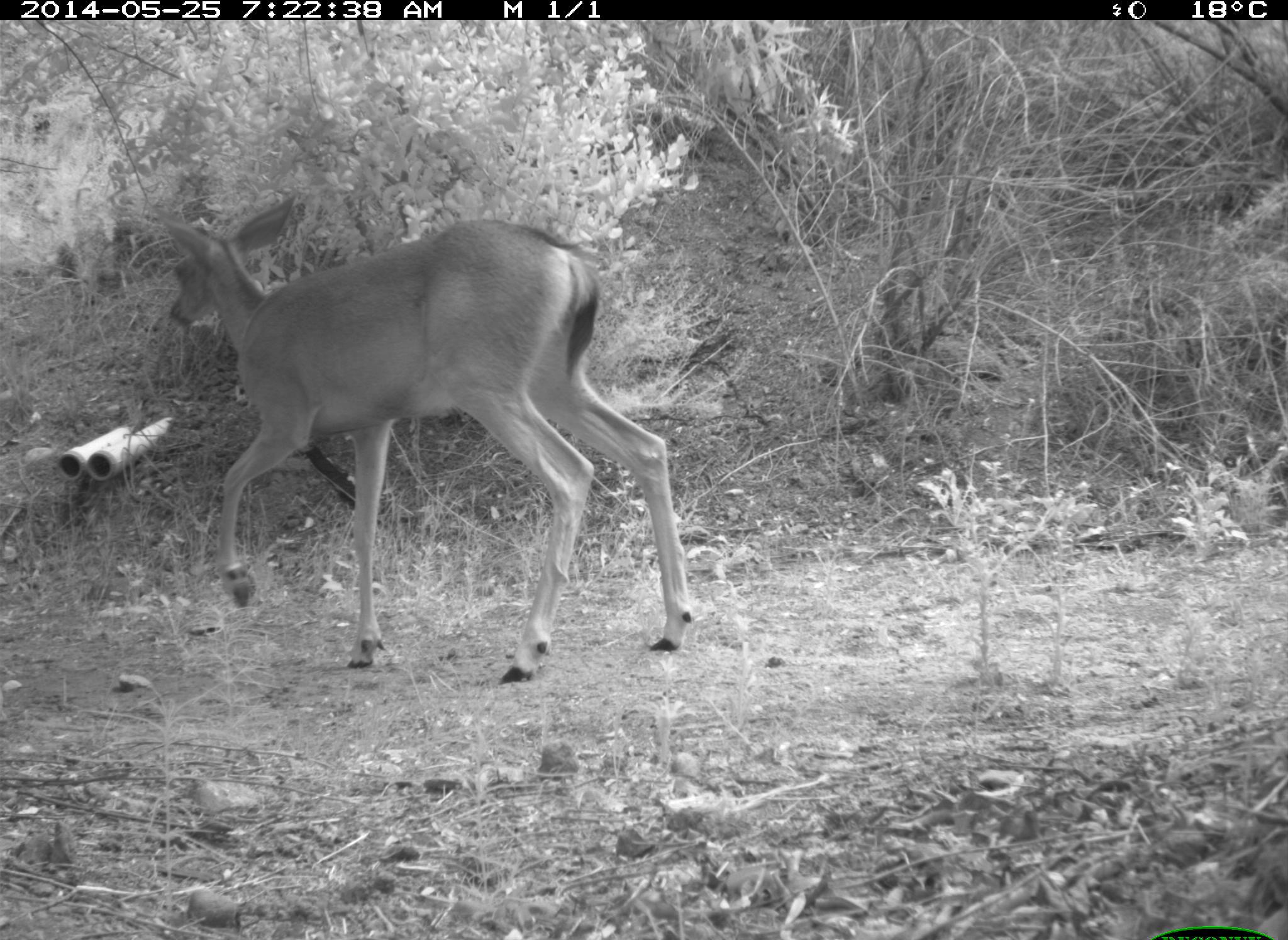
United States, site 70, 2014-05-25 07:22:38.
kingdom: Animalia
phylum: Chordata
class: Mammalia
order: Artiodactyla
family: Cervidae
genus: Odocoileus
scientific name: Odocoileus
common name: deer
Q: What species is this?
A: Deer (Odocoileus).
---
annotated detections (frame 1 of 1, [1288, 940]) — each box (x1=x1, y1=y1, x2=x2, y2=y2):
deer: (x1=157, y1=197, x2=693, y2=684)